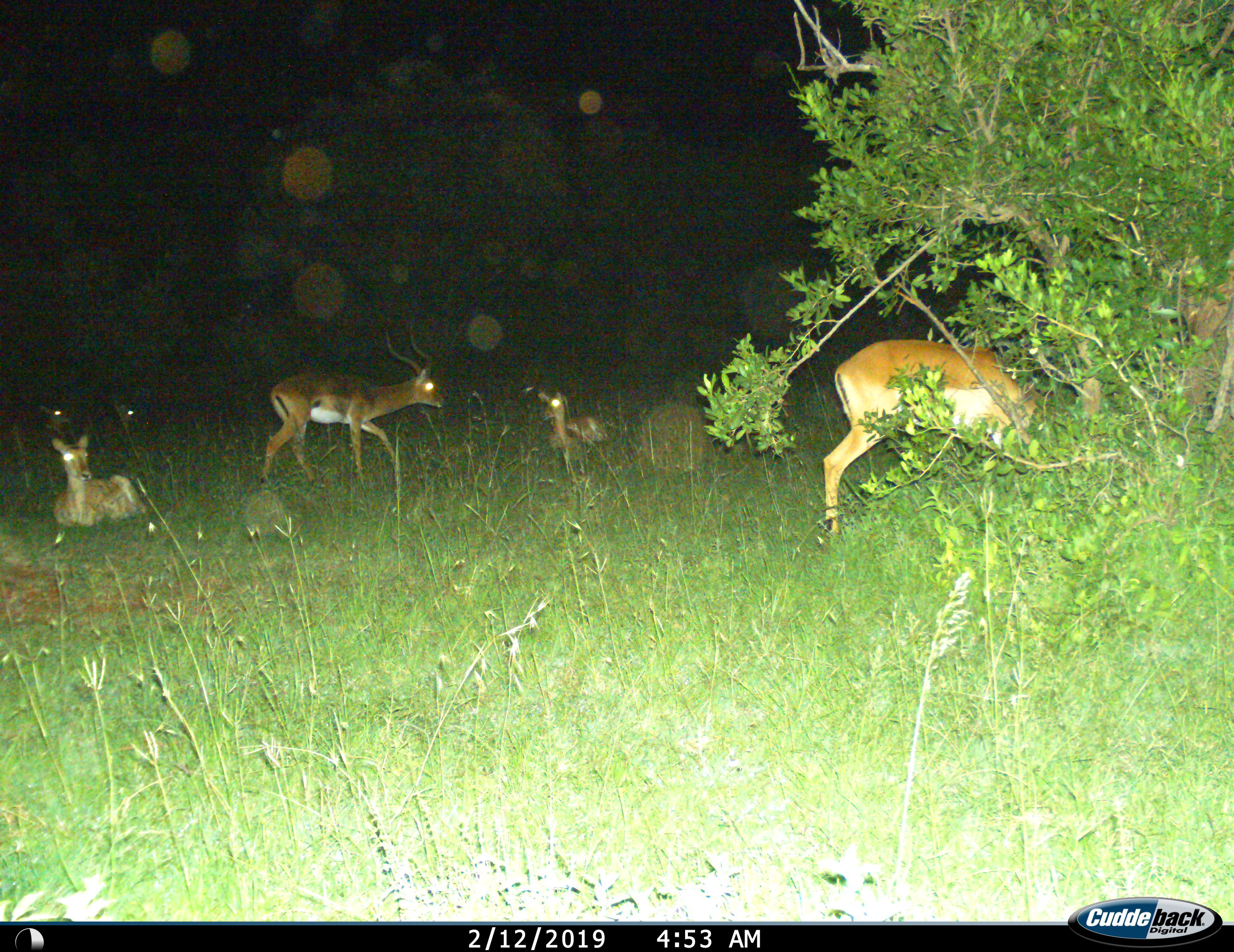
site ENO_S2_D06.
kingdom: Animalia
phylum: Chordata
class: Mammalia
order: Artiodactyla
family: Bovidae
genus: Aepyceros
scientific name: Aepyceros melampus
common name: impala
Impala (Aepyceros melampus), count 6. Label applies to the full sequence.